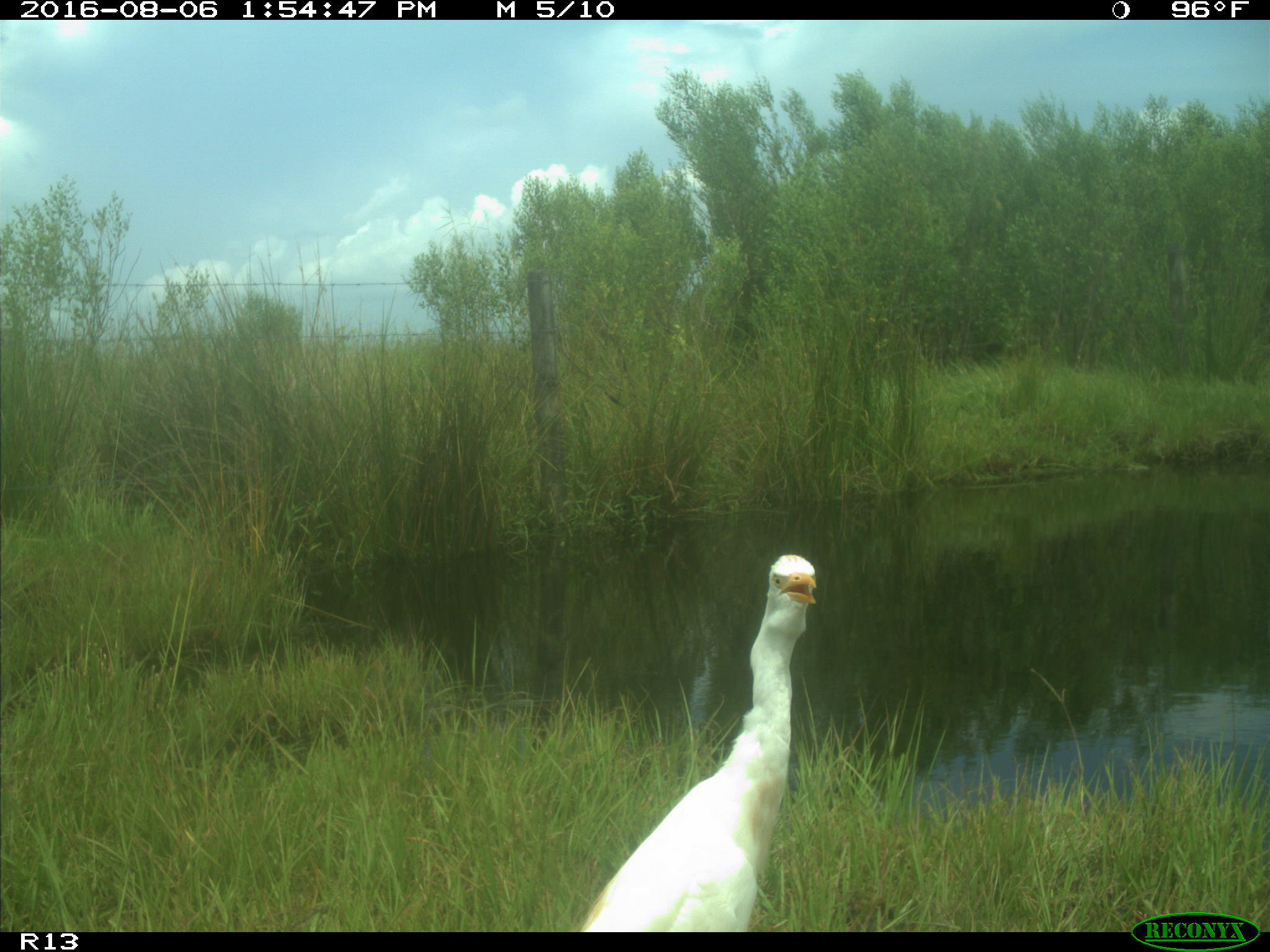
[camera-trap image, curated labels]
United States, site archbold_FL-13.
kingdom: Animalia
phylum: Chordata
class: Aves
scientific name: Aves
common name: birds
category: unidentified bird